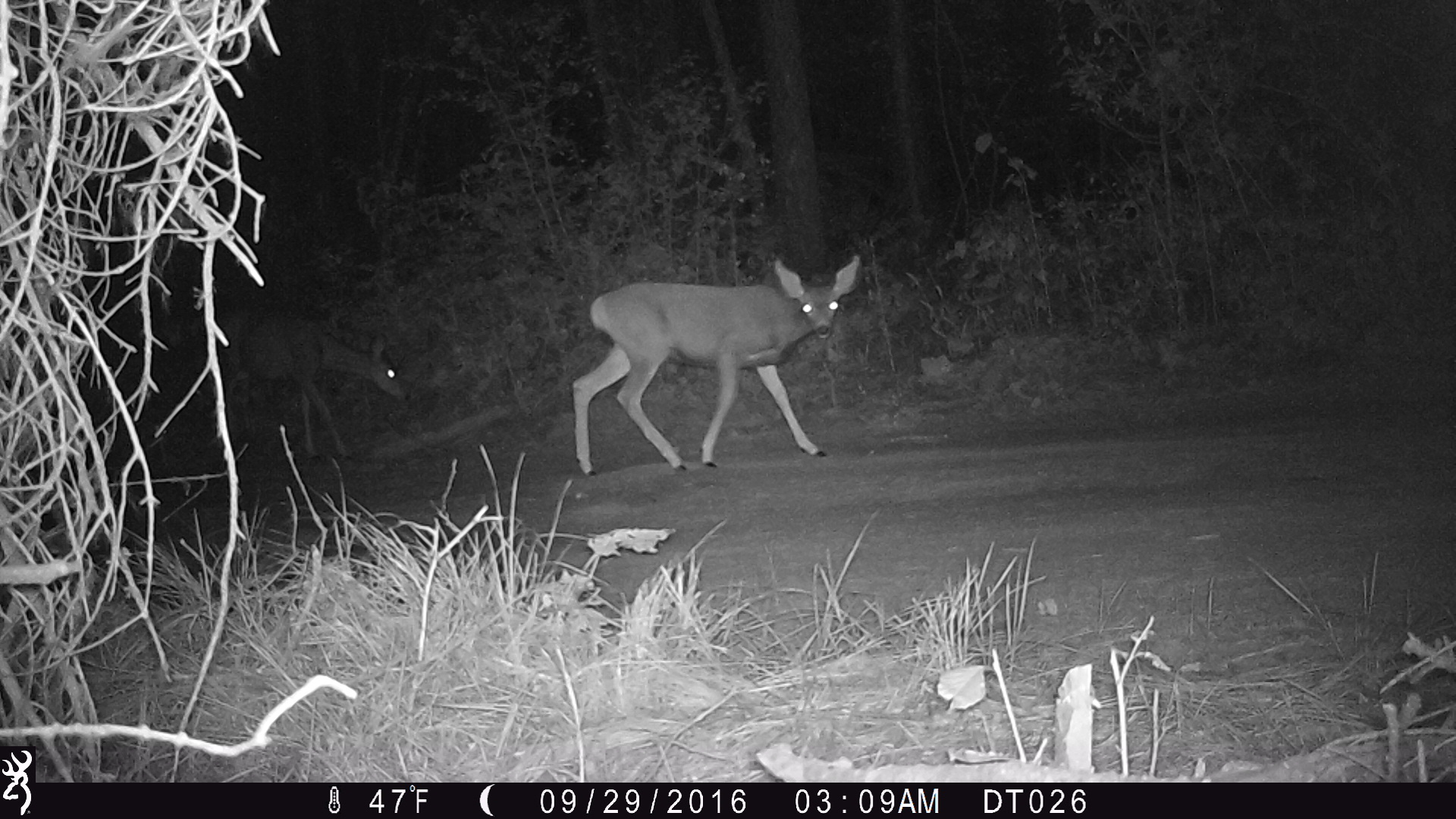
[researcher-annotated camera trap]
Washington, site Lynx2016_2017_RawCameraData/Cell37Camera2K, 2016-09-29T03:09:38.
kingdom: Animalia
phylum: Chordata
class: Mammalia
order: Artiodactyla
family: Cervidae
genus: Odocoileus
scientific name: Odocoileus hemionus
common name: mule deer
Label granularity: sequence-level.